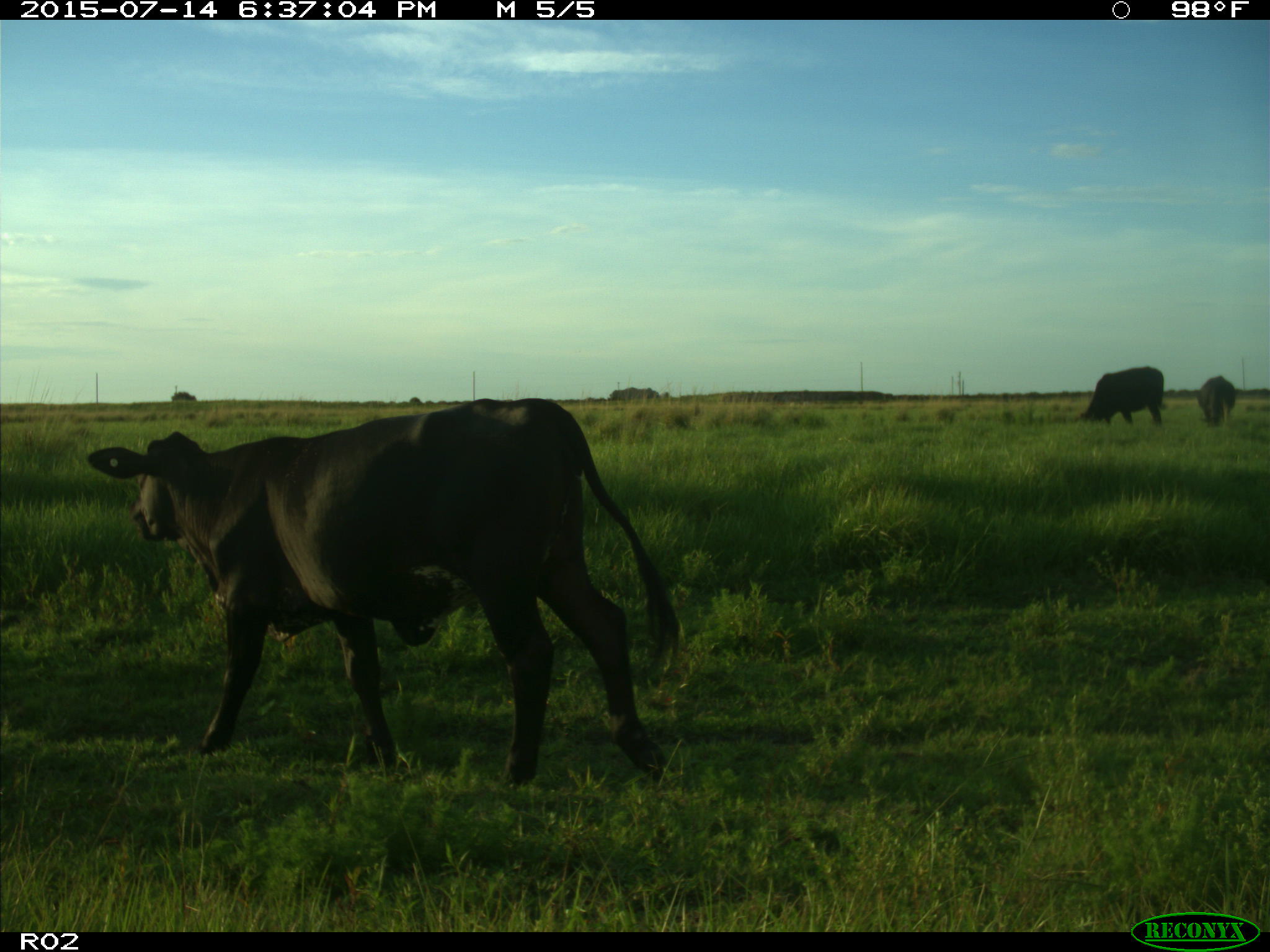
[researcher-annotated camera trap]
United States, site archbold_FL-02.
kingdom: Animalia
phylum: Chordata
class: Mammalia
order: Artiodactyla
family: Bovidae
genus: Bos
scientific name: Bos taurus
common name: domestic cow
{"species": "Bos taurus (domestic cow)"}